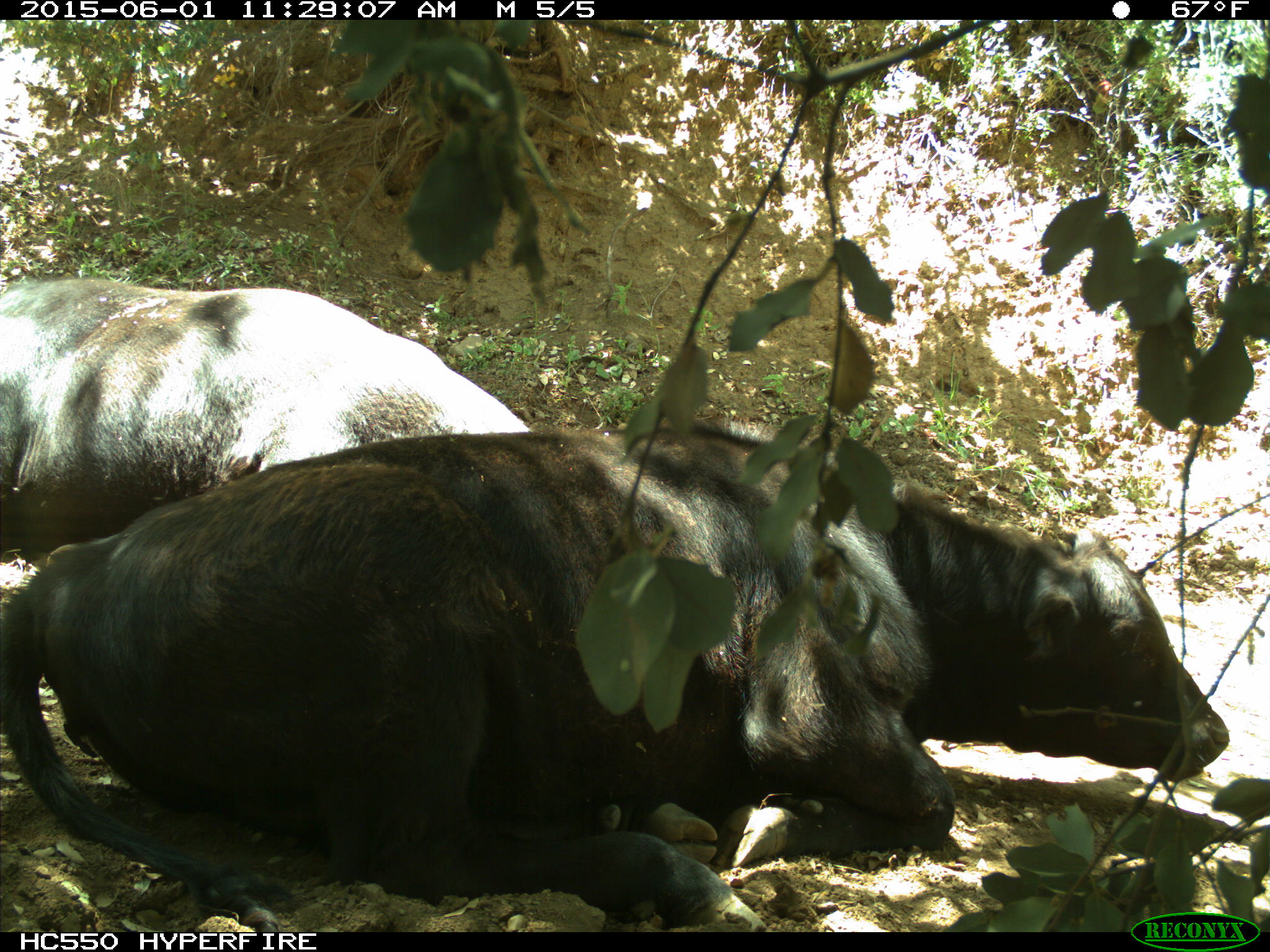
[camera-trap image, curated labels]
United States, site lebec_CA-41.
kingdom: Animalia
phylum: Chordata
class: Mammalia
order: Artiodactyla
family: Bovidae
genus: Bos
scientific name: Bos taurus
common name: domestic cow